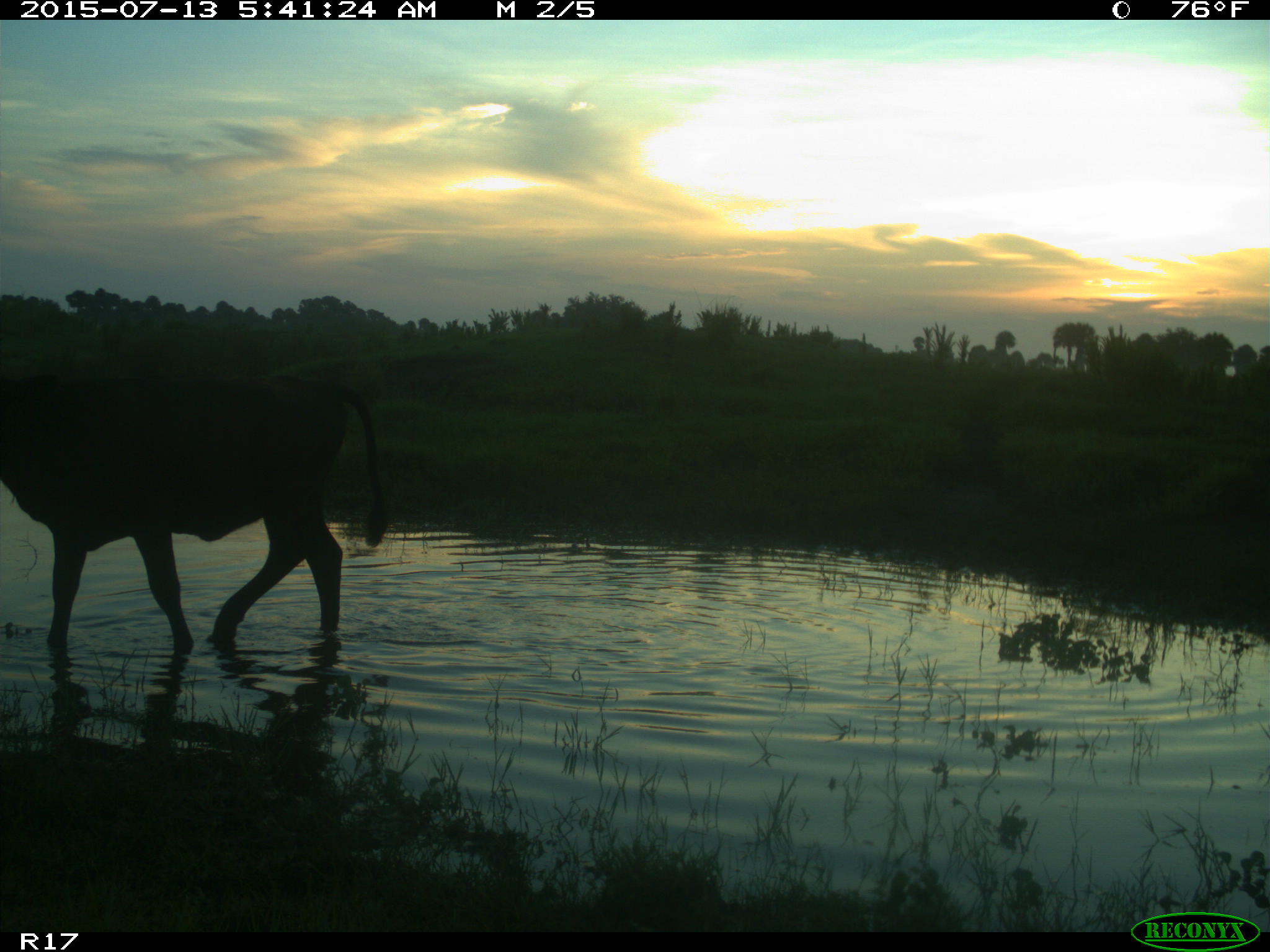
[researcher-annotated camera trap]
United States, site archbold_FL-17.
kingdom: Animalia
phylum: Chordata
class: Mammalia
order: Artiodactyla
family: Bovidae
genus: Bos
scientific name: Bos taurus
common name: domestic cow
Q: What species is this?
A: Bos taurus (domestic cow).